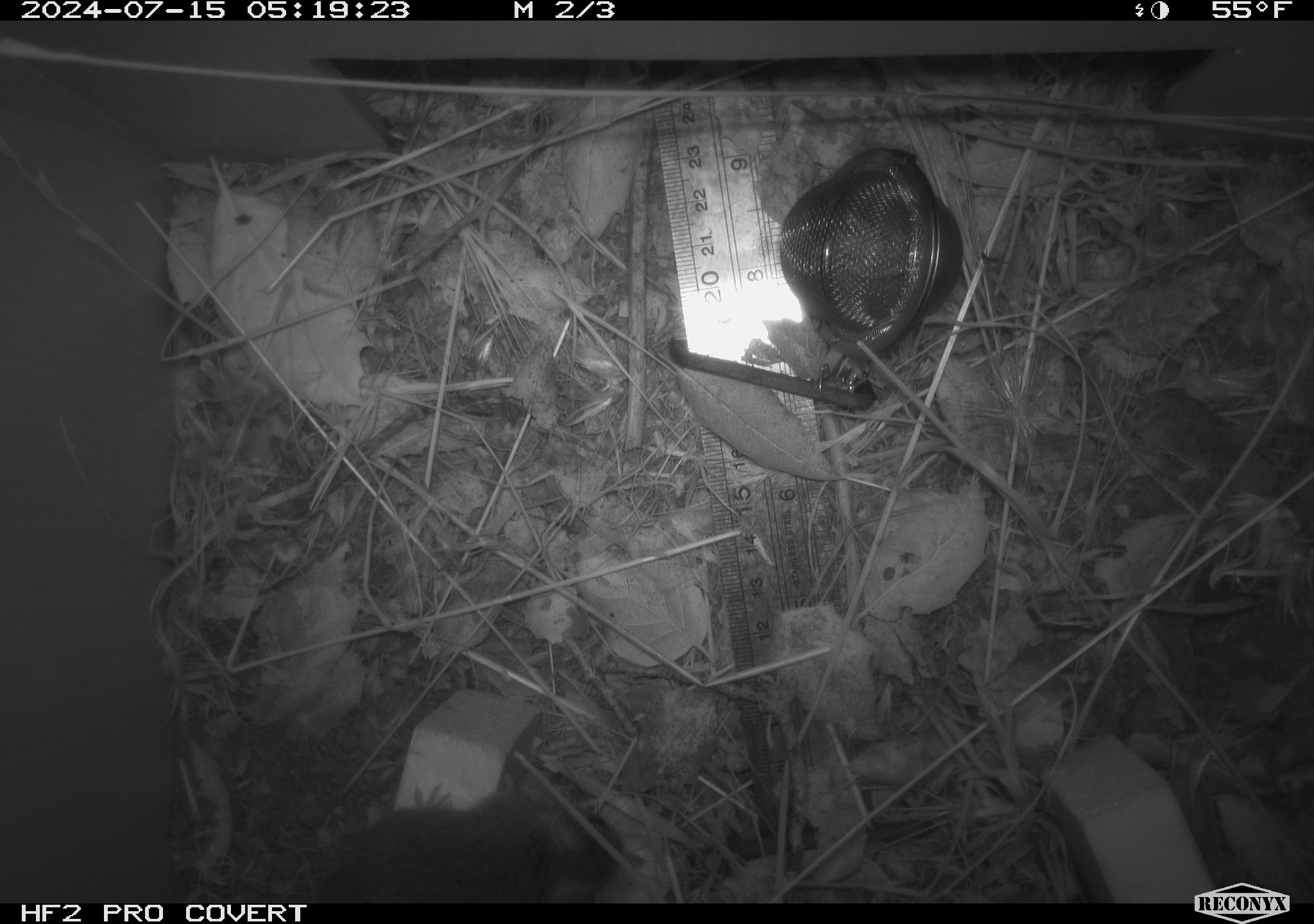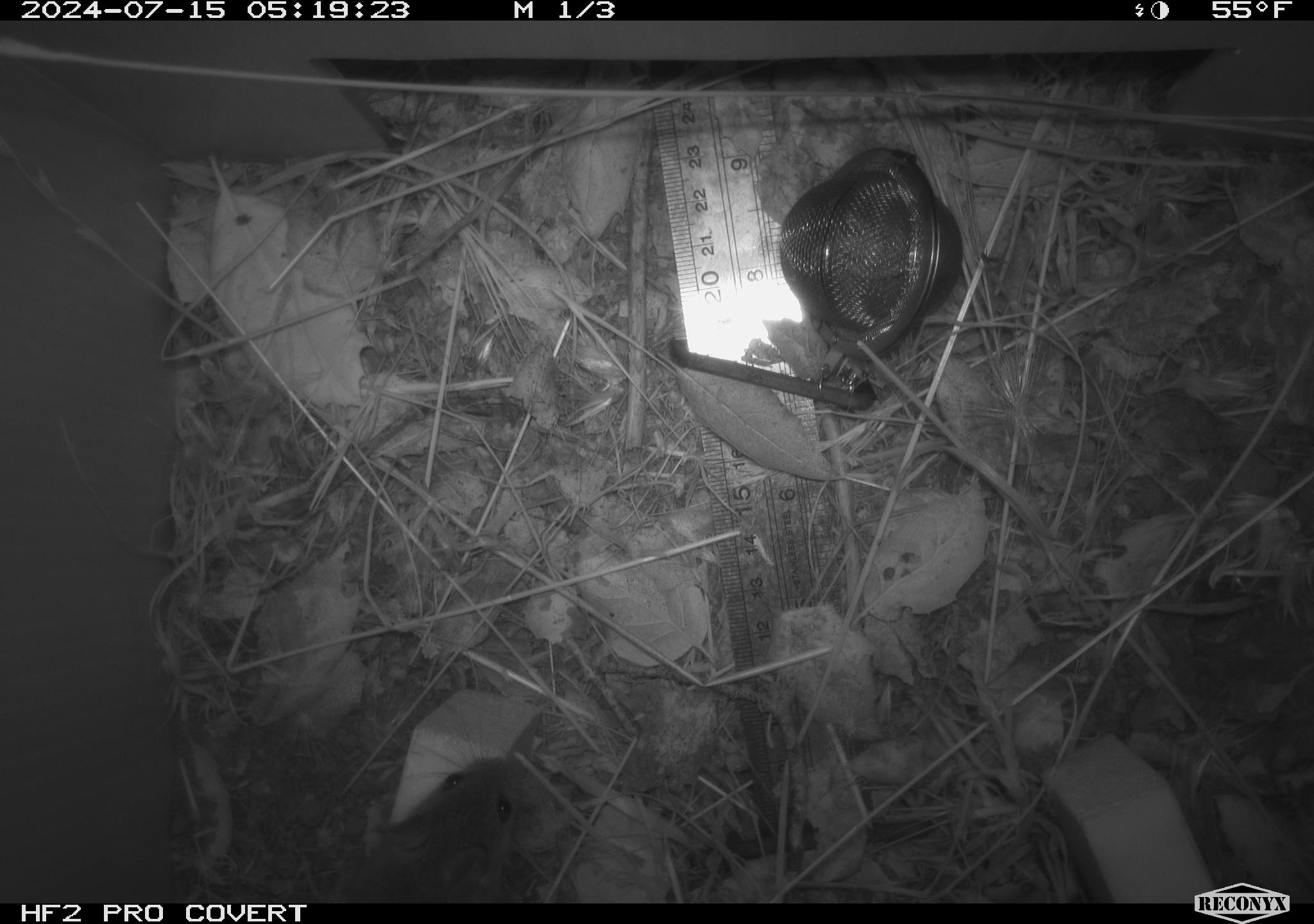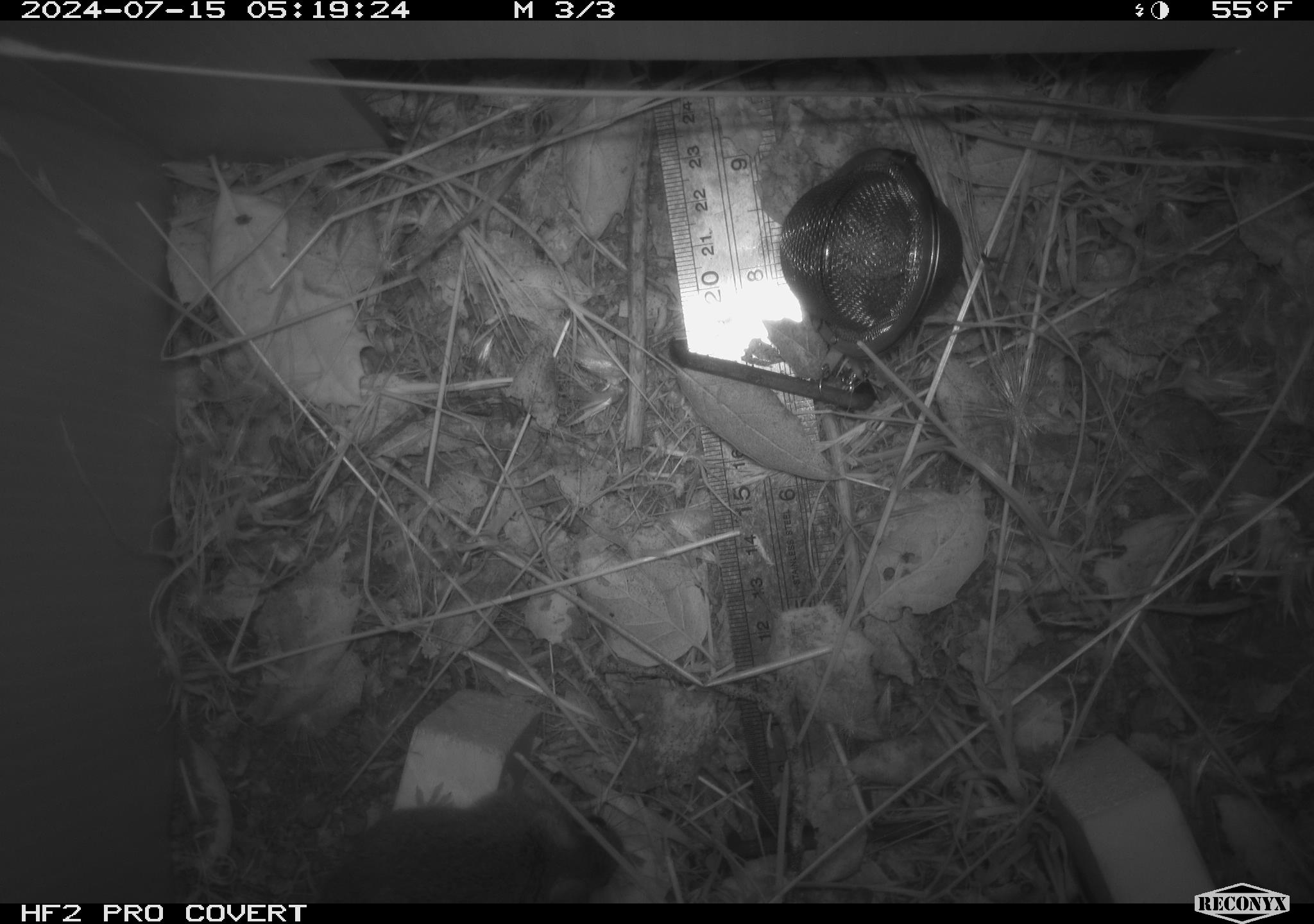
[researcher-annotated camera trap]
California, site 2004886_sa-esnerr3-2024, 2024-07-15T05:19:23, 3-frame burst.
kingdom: Animalia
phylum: Chordata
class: Mammalia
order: Rodentia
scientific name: Rodentia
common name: rodent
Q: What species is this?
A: Rodent (Rodentia).